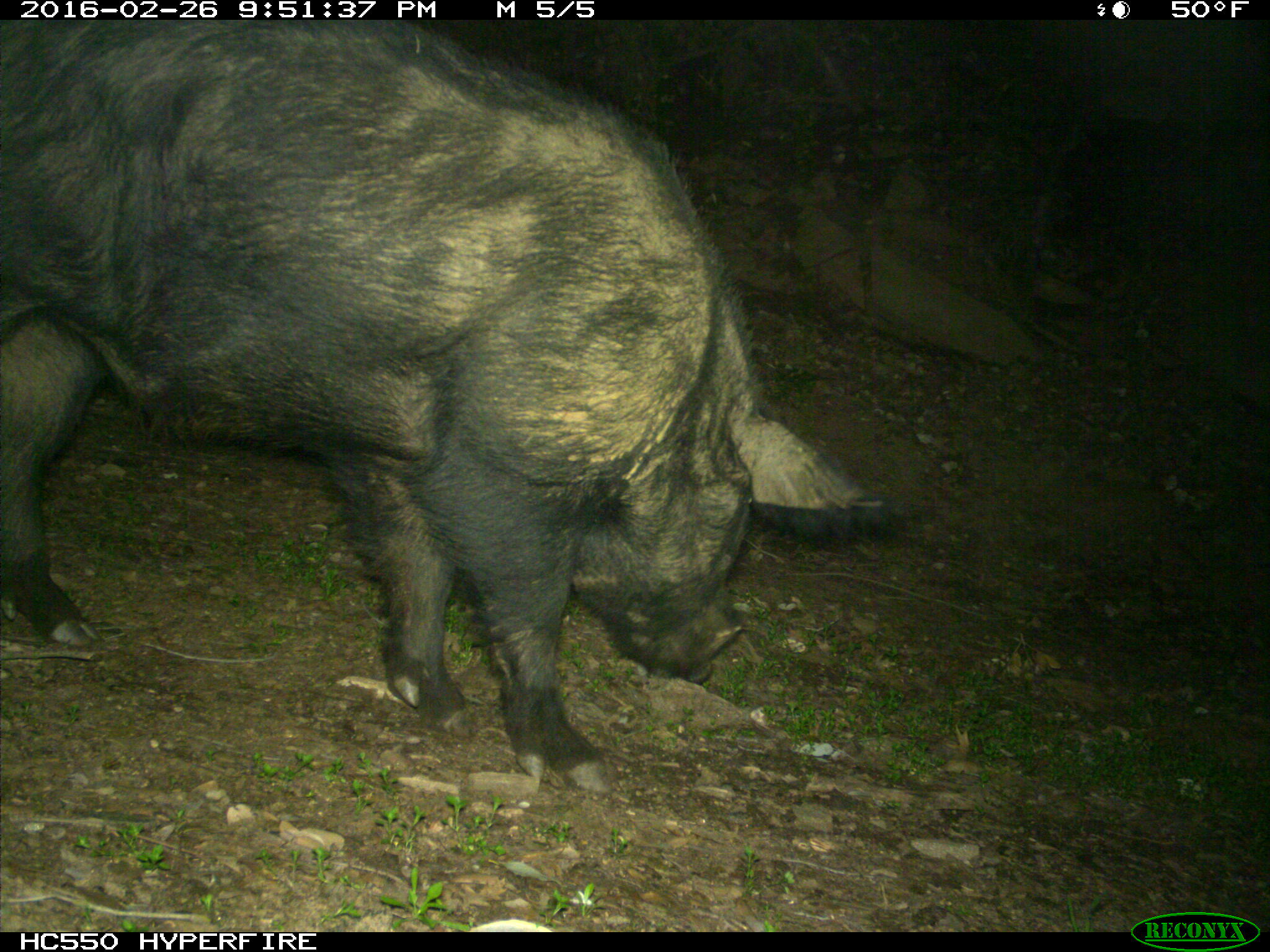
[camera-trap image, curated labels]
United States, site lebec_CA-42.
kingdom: Animalia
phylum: Chordata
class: Mammalia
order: Artiodactyla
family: Suidae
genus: Sus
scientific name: Sus scrofa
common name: wild boar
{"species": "Sus scrofa (wild boar)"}